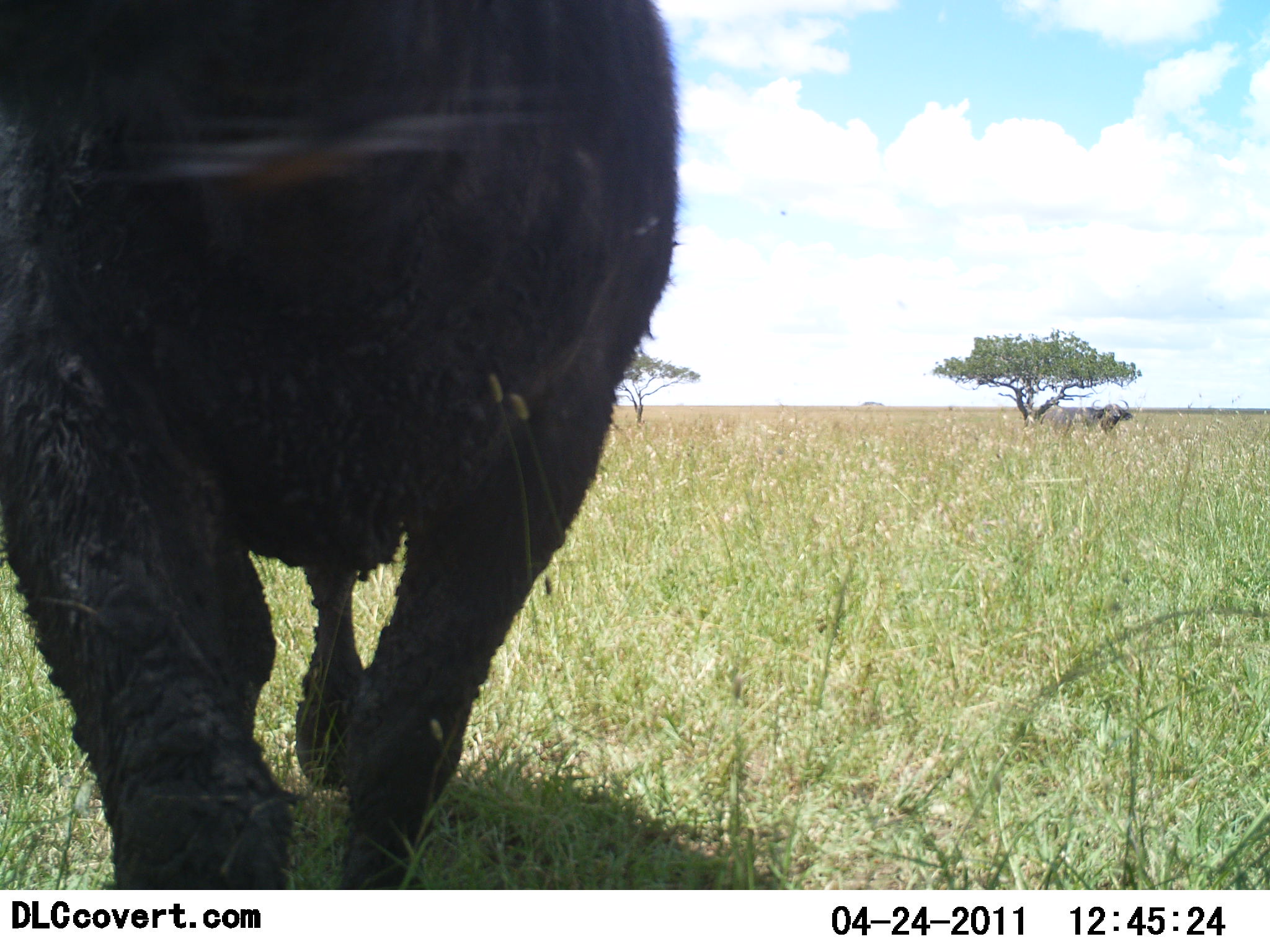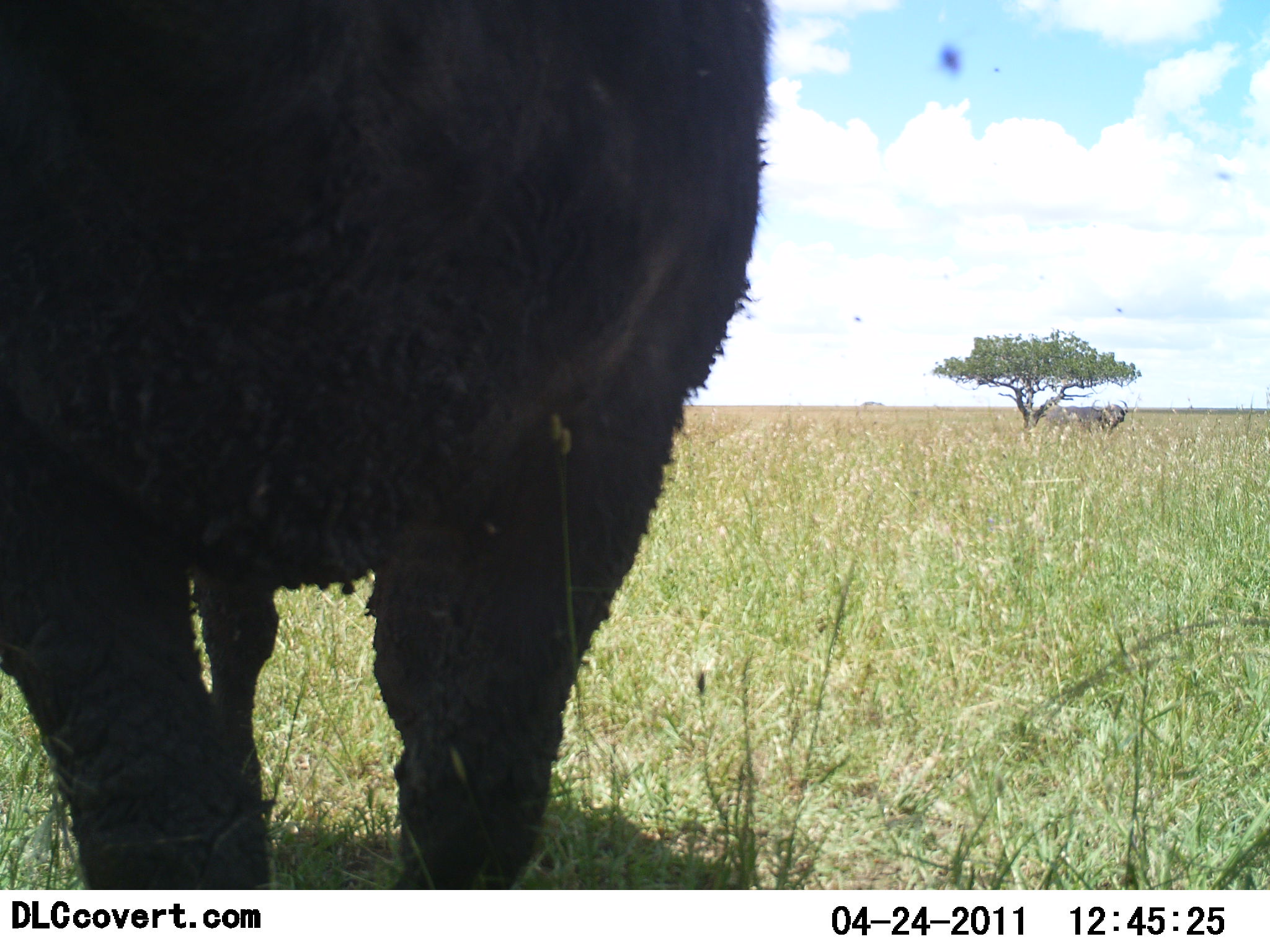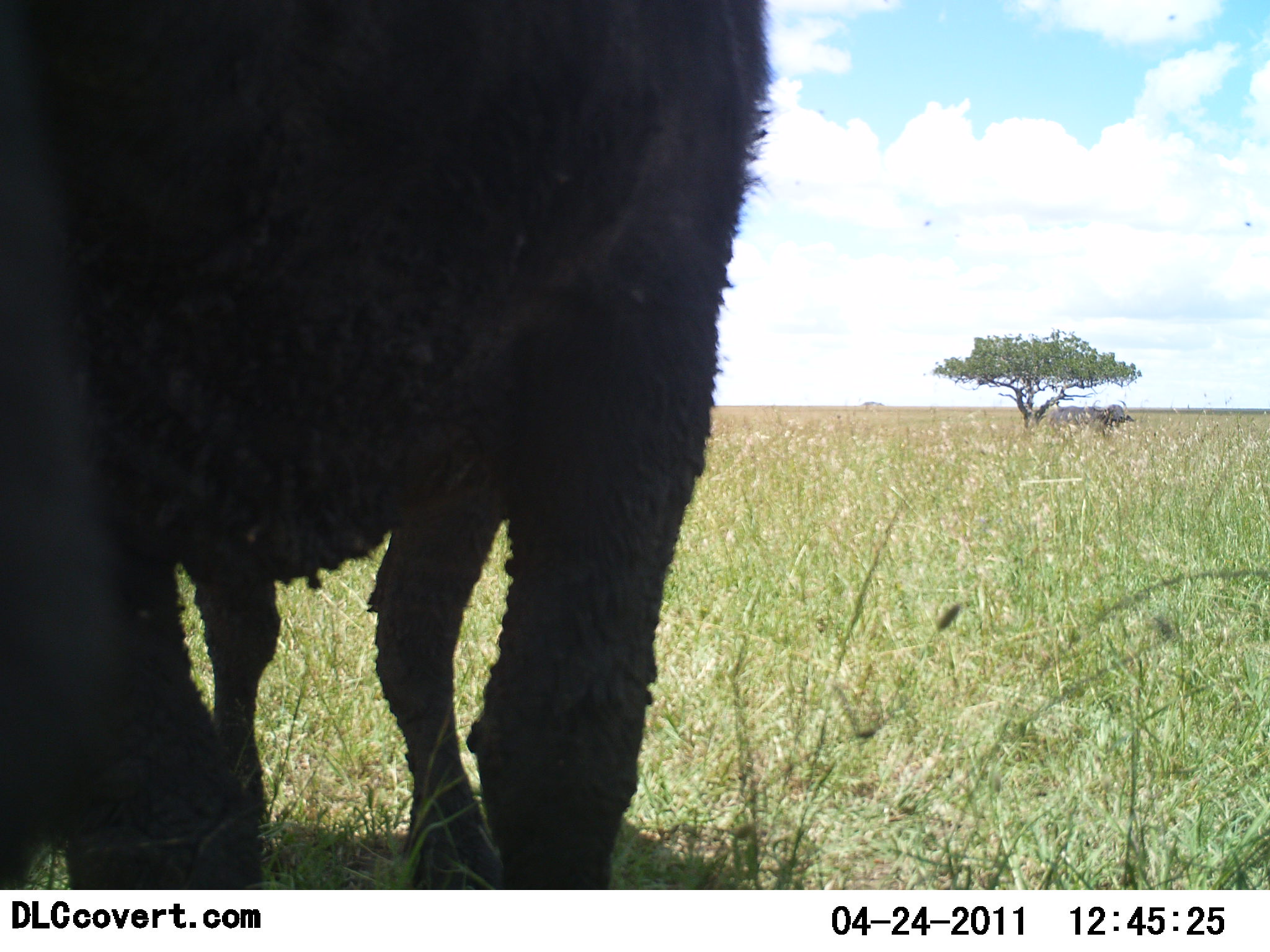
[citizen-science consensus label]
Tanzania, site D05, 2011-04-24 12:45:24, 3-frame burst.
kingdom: Animalia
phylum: Chordata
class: Mammalia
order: Artiodactyla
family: Bovidae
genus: Syncerus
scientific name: Syncerus caffer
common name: cape buffalo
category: buffalo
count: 1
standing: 33%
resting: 0%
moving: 67%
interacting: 0%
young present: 0%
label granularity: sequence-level